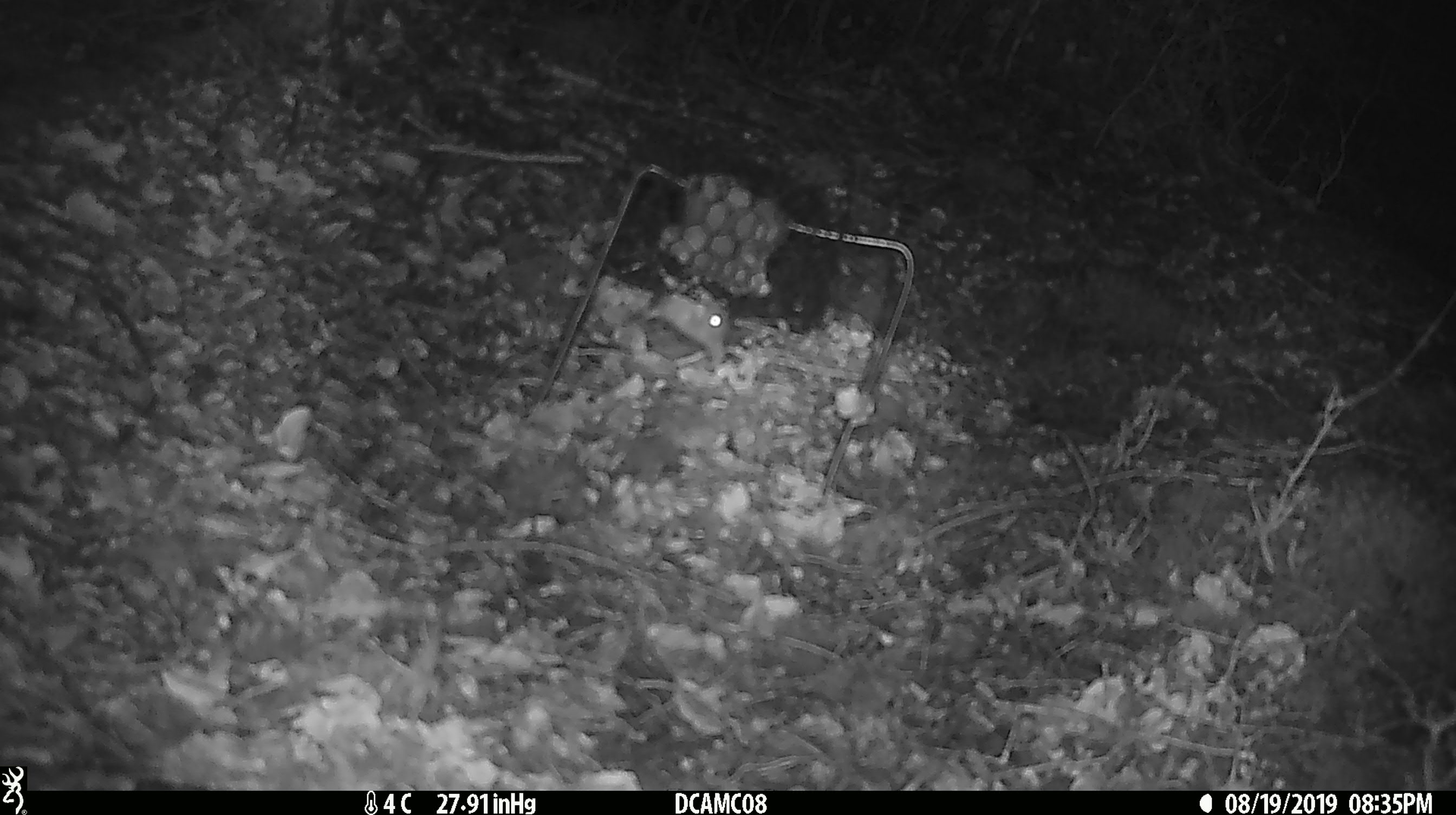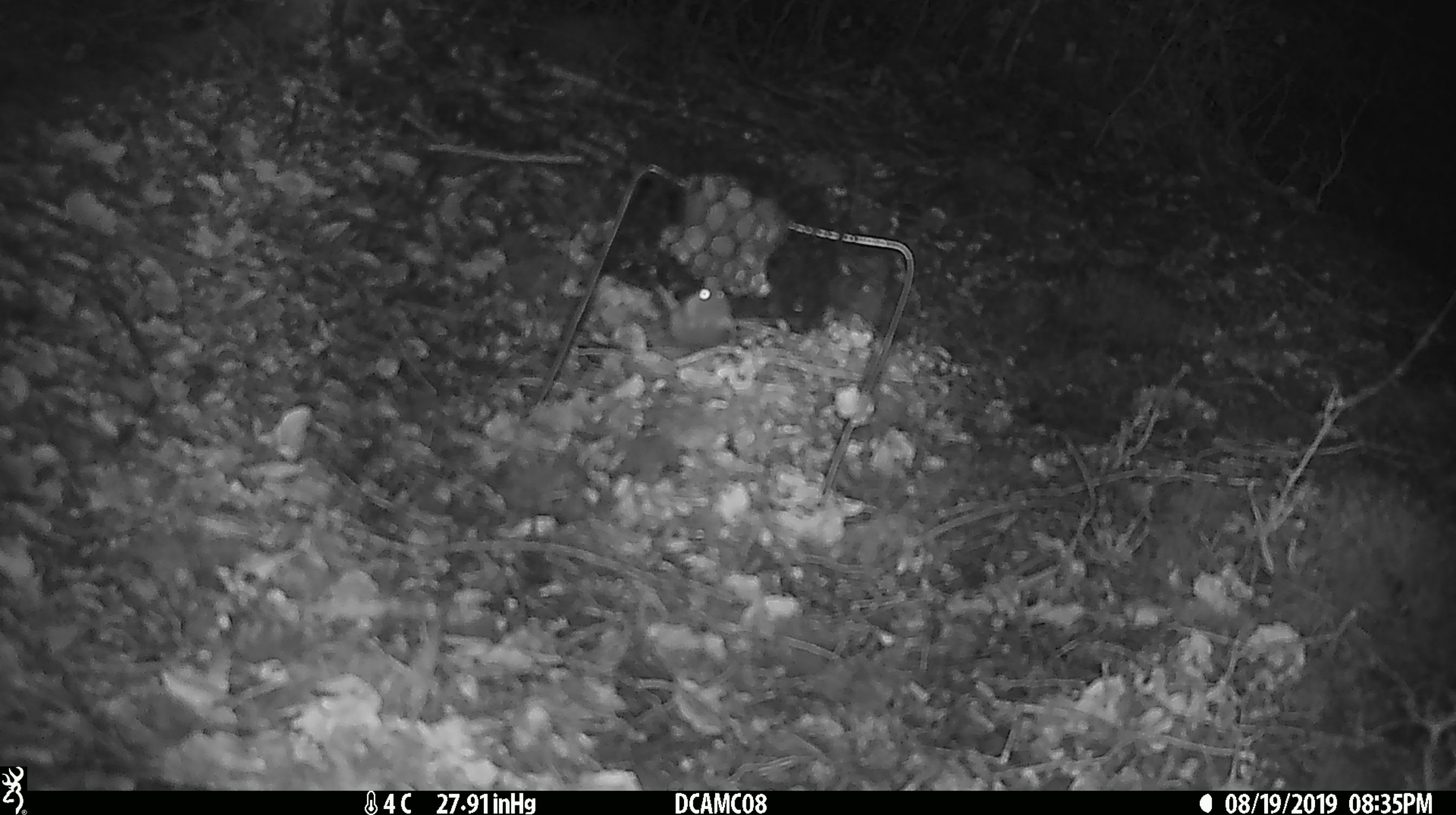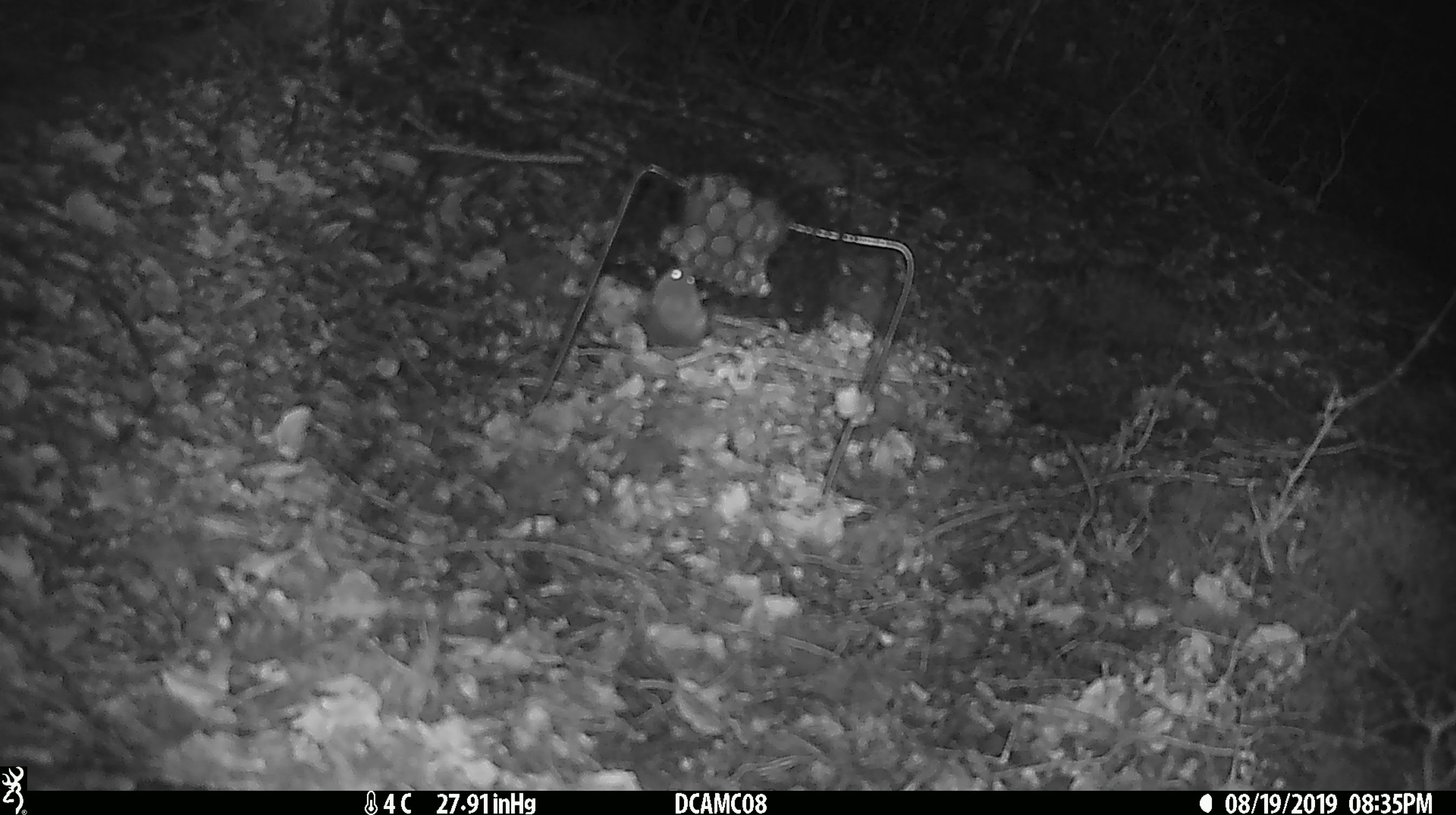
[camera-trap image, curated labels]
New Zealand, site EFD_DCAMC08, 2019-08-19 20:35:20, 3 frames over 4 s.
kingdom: Animalia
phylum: Chordata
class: Mammalia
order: Rodentia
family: Muridae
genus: Mus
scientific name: Mus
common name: mouse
Mouse (Mus).